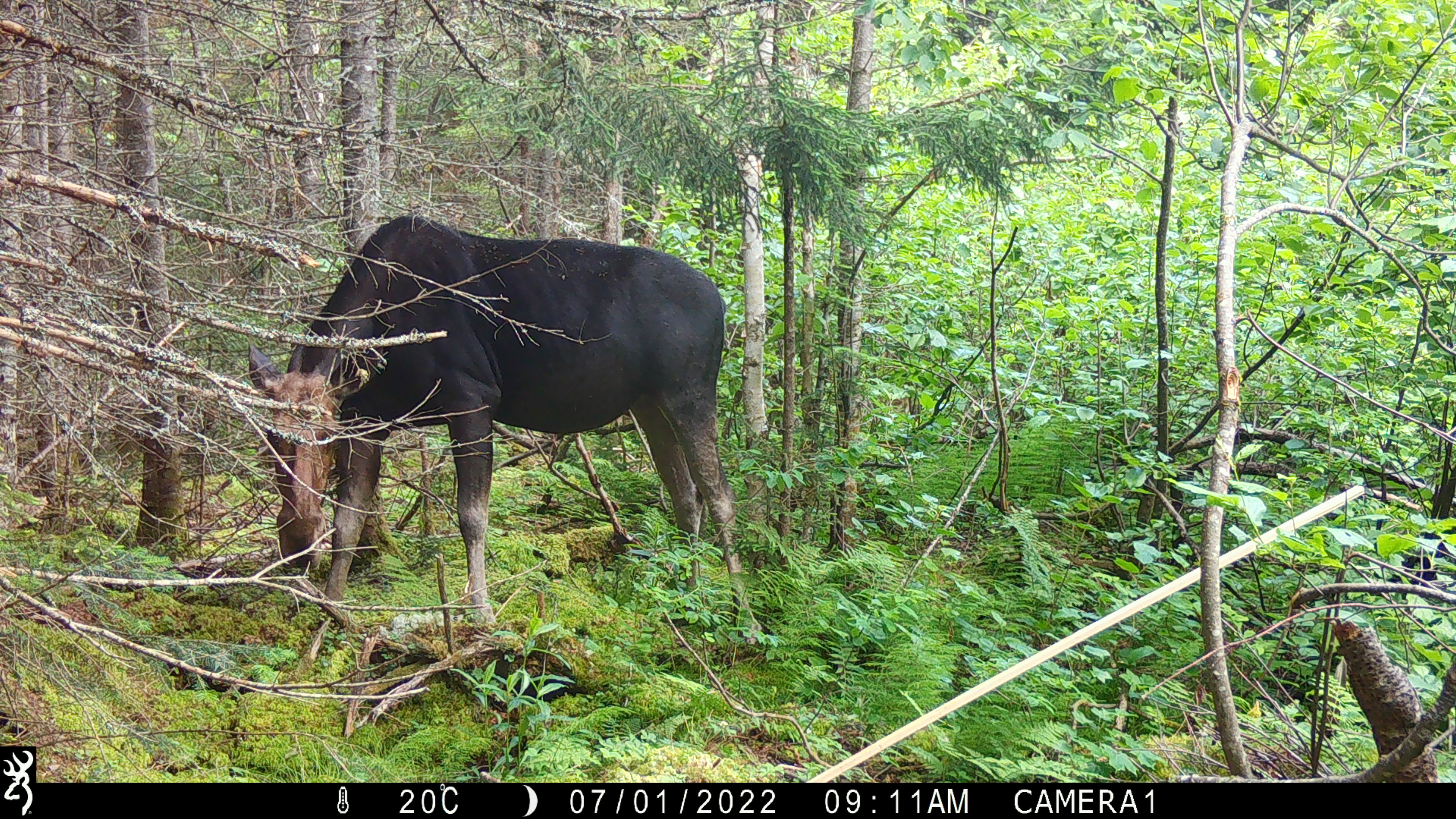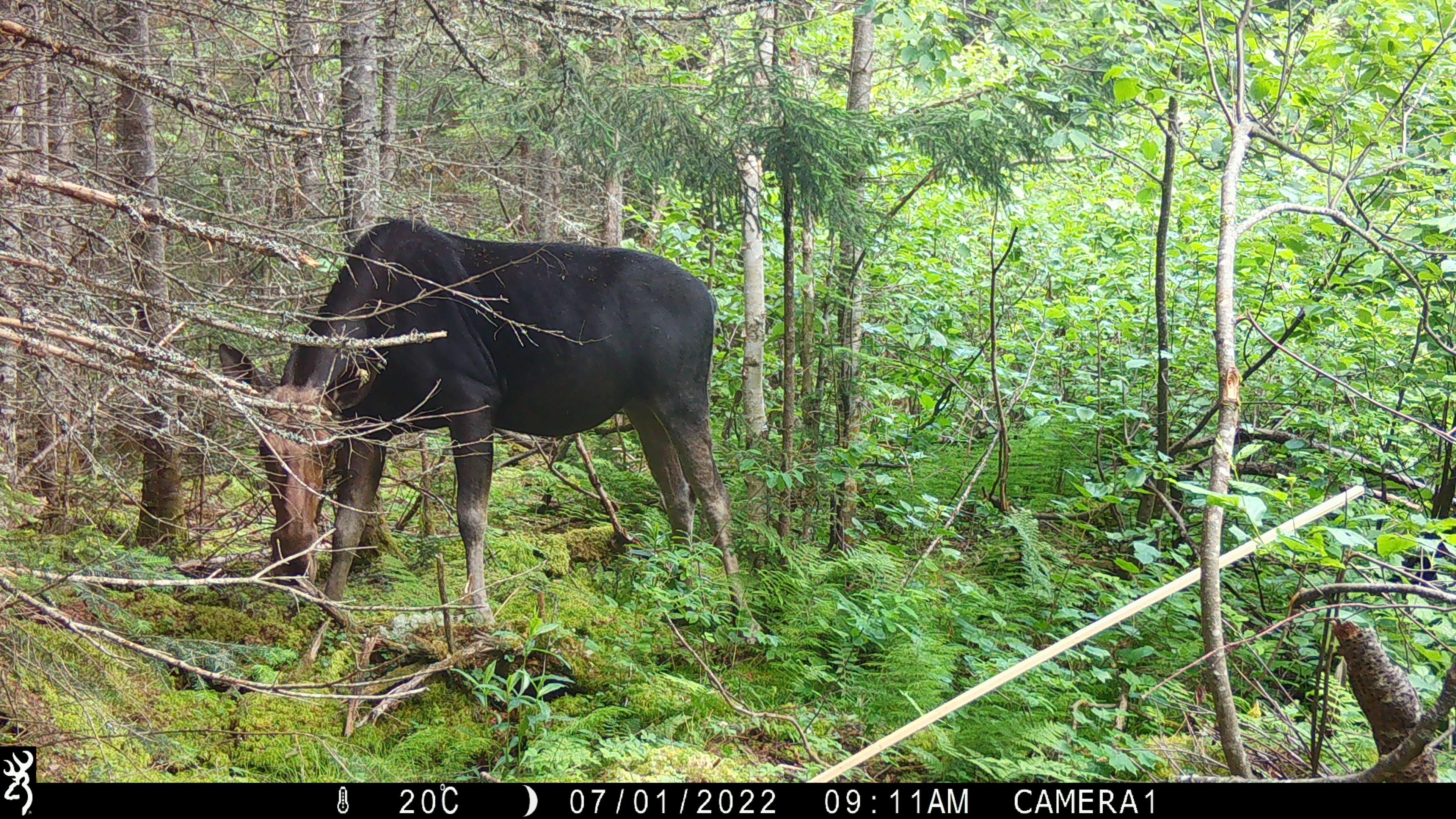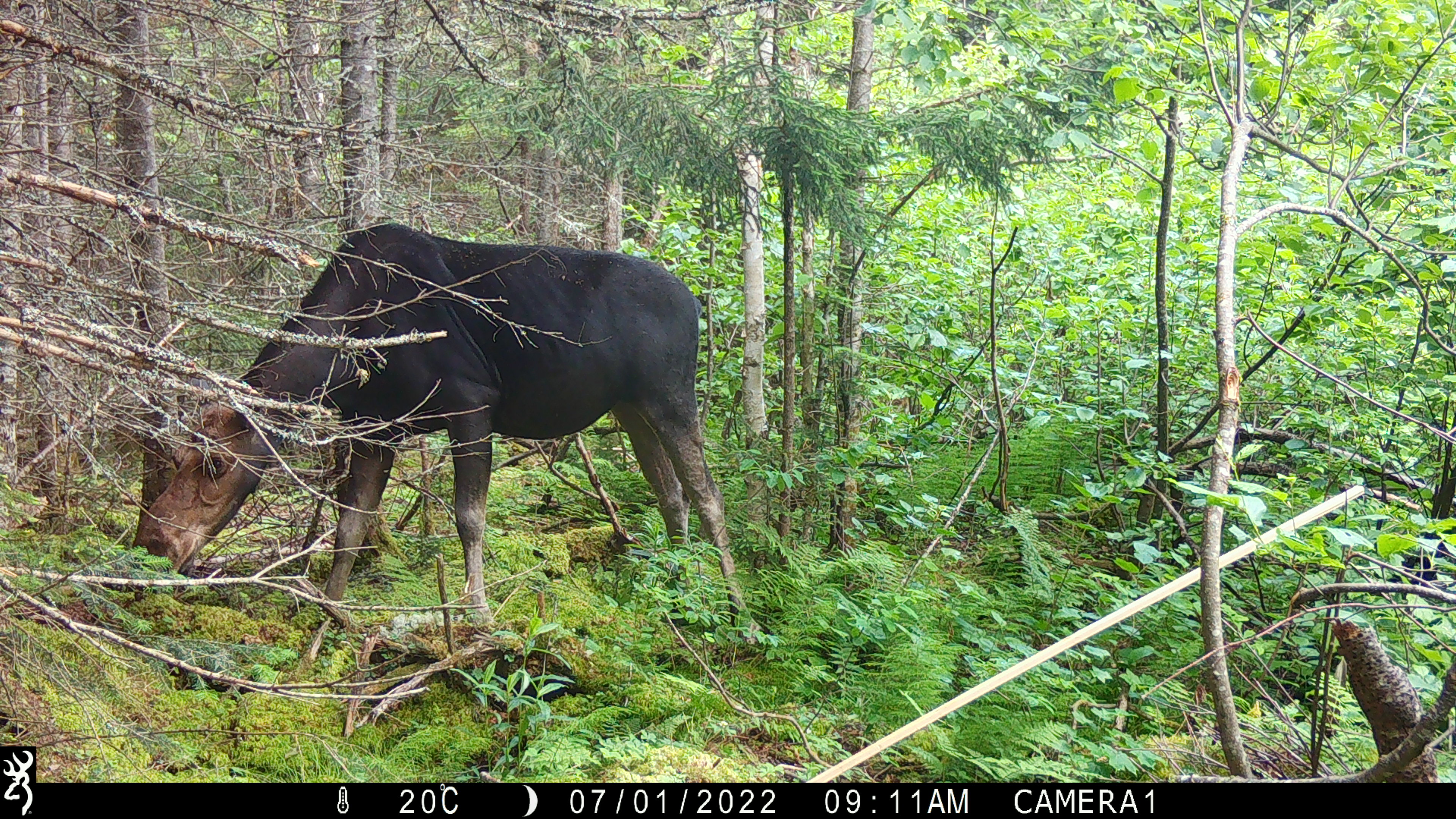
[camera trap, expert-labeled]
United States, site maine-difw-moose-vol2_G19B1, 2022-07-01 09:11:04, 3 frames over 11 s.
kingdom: Animalia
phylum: Chordata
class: Mammalia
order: Artiodactyla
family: Cervidae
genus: Alces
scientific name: Alces alces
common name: moose